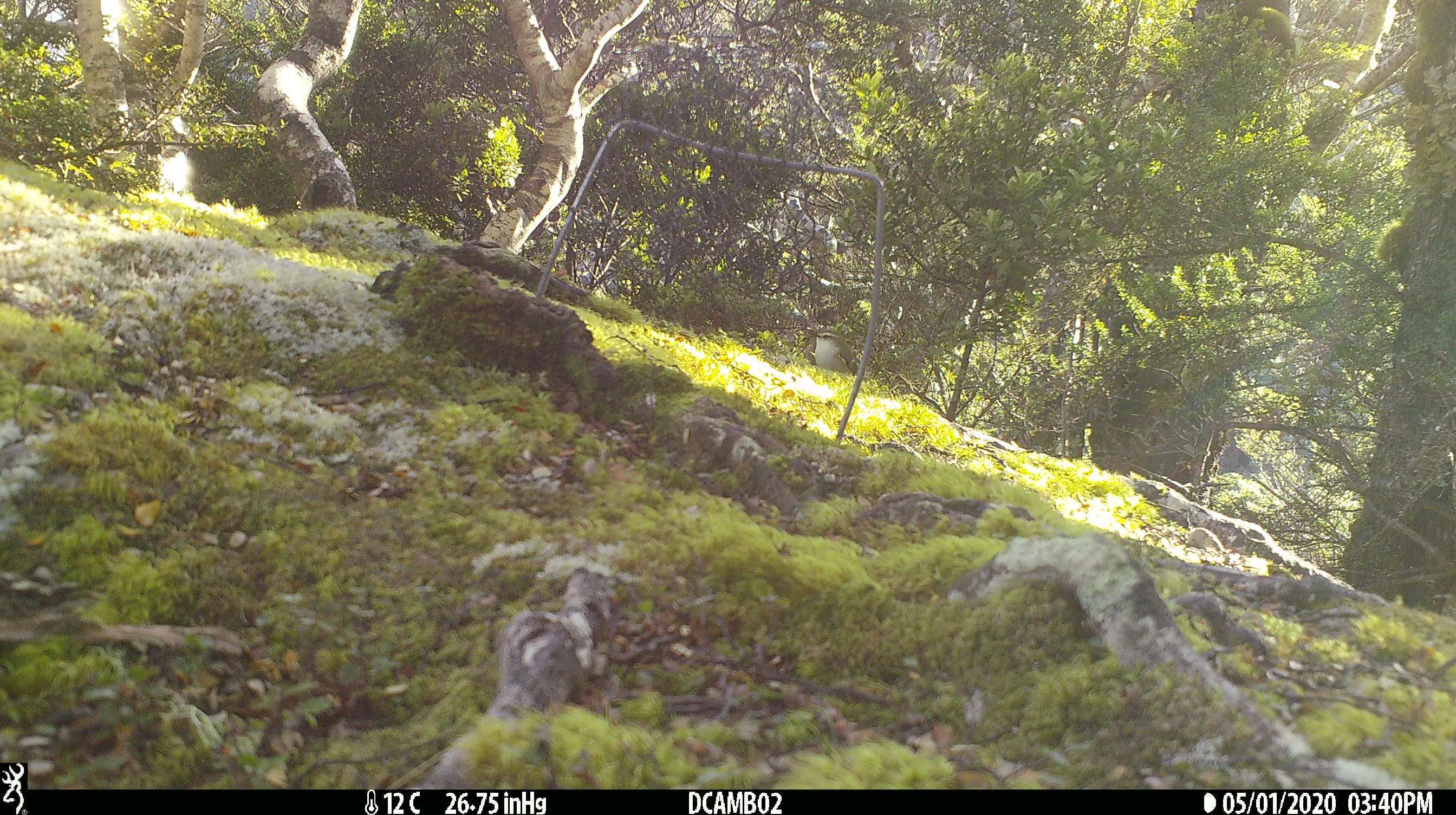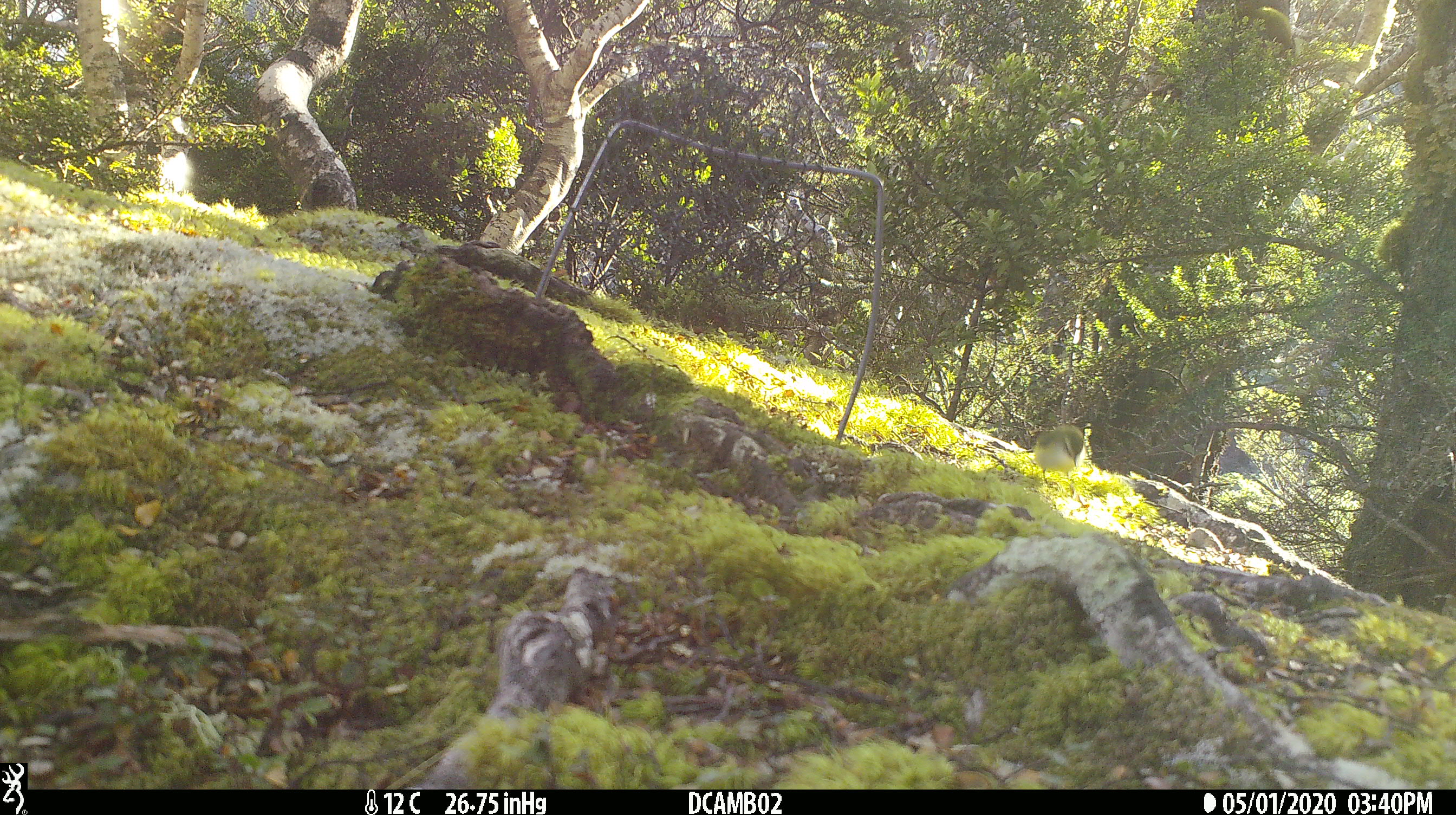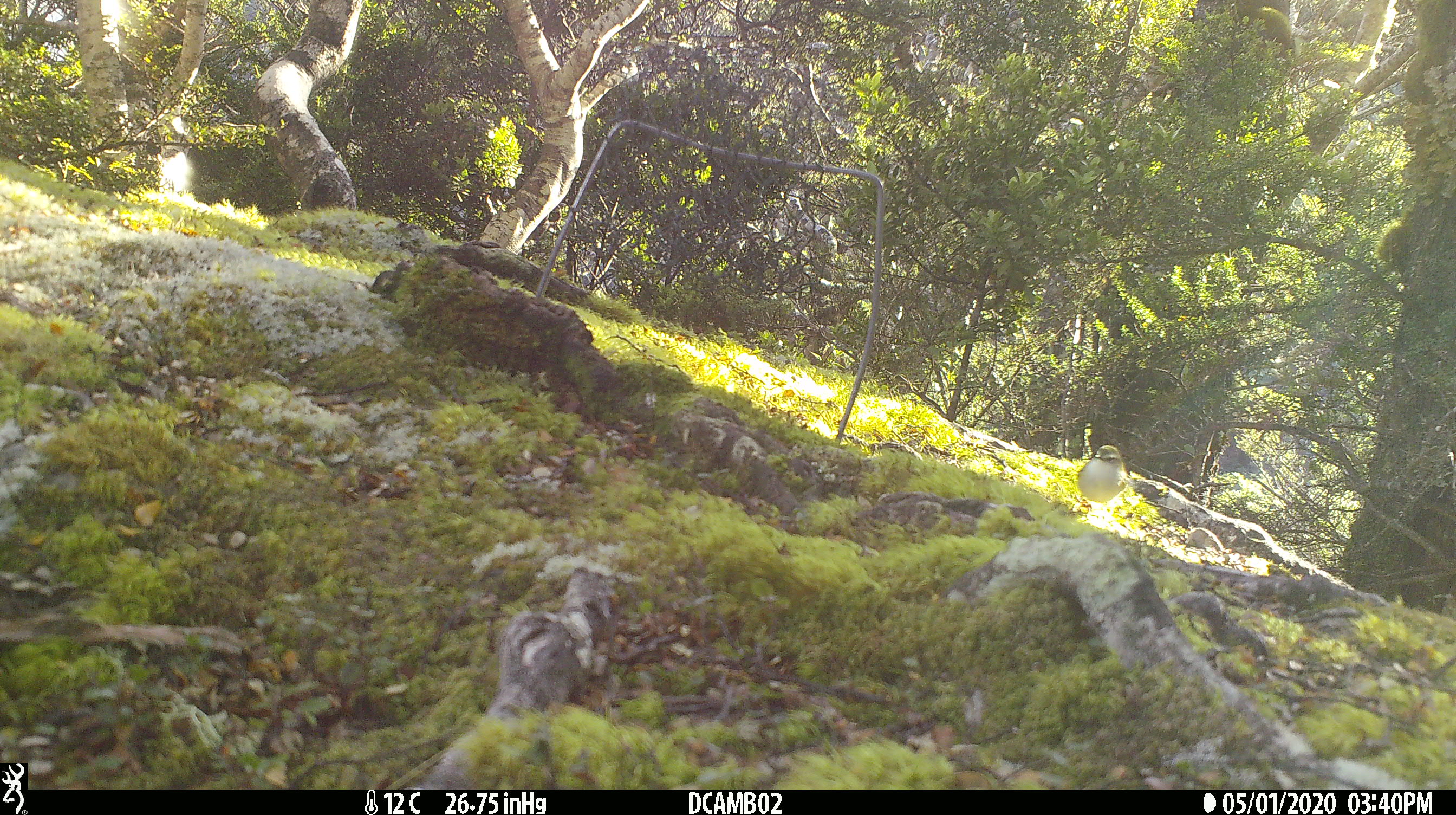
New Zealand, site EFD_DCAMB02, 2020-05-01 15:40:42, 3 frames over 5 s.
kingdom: Animalia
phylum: Chordata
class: Aves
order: Passeriformes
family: Acanthisittidae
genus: Acanthisitta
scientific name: Acanthisitta chloris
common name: rifleman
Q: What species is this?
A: Rifleman (Acanthisitta chloris).